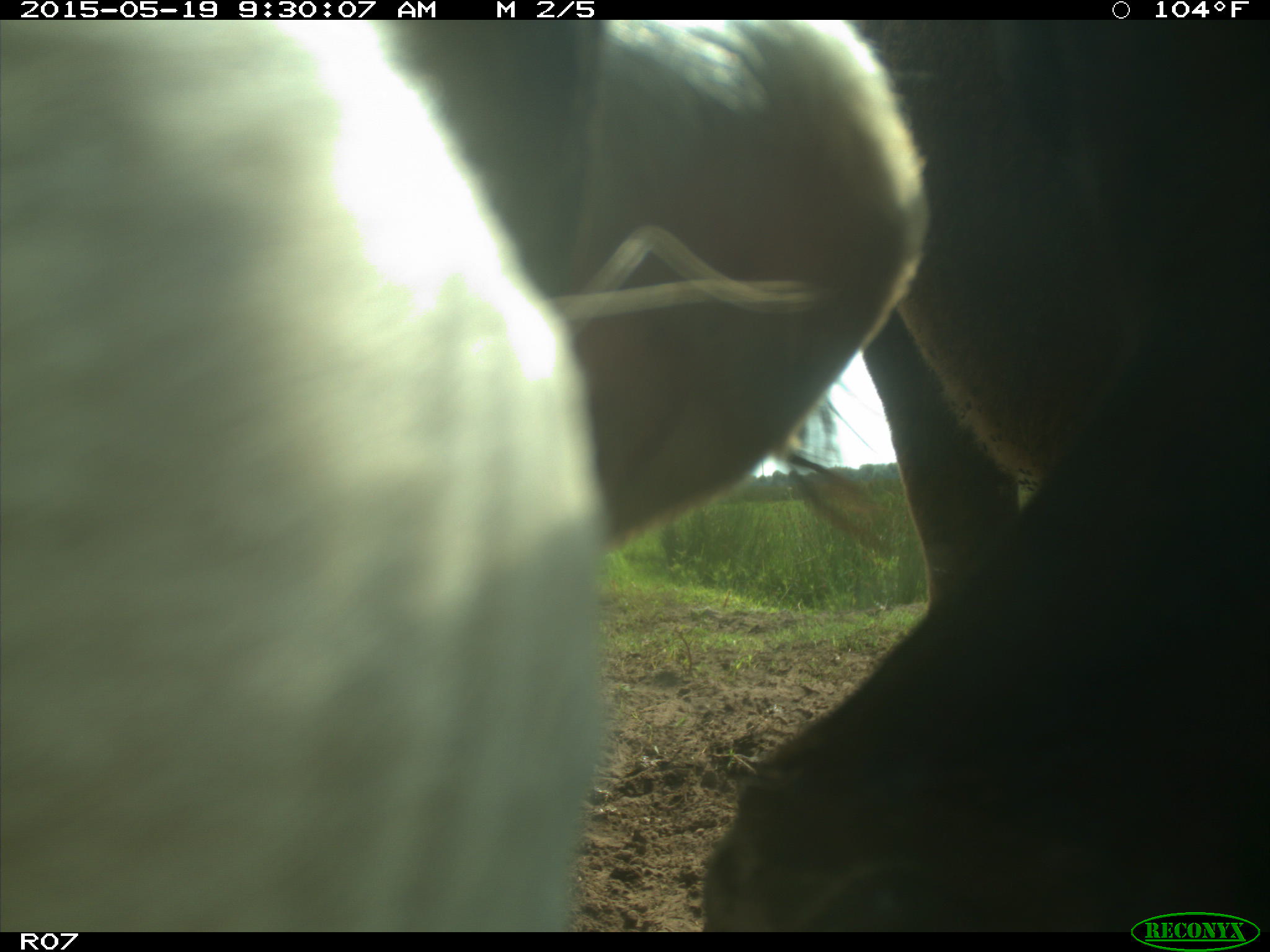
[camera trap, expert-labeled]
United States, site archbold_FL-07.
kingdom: Animalia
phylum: Chordata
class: Mammalia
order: Artiodactyla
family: Bovidae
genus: Bos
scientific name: Bos taurus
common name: domestic cow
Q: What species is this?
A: Bos taurus (domestic cow).